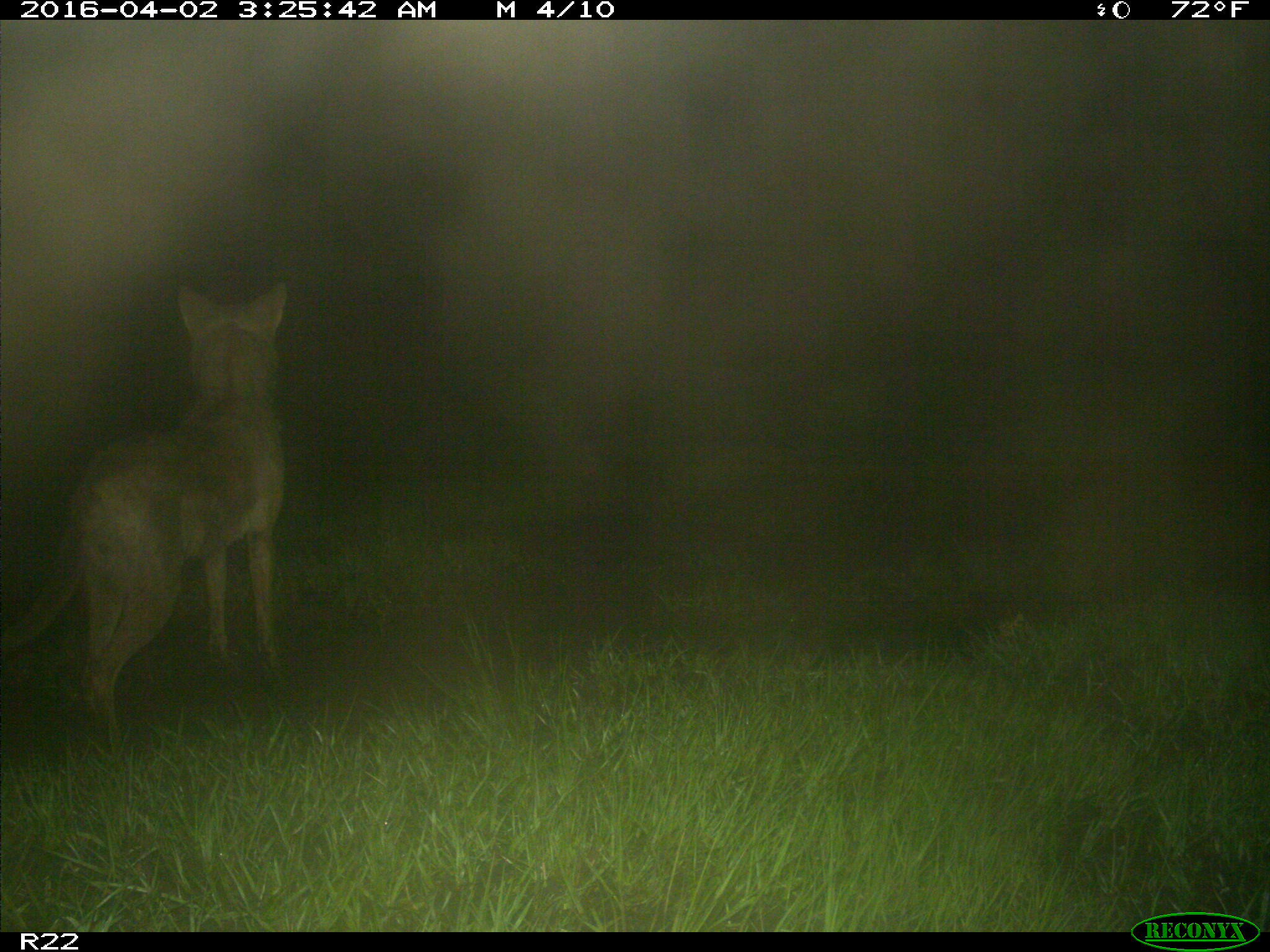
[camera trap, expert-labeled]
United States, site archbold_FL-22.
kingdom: Animalia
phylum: Chordata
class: Mammalia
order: Carnivora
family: Canidae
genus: Canis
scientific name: Canis latrans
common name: coyote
Canis latrans (coyote).